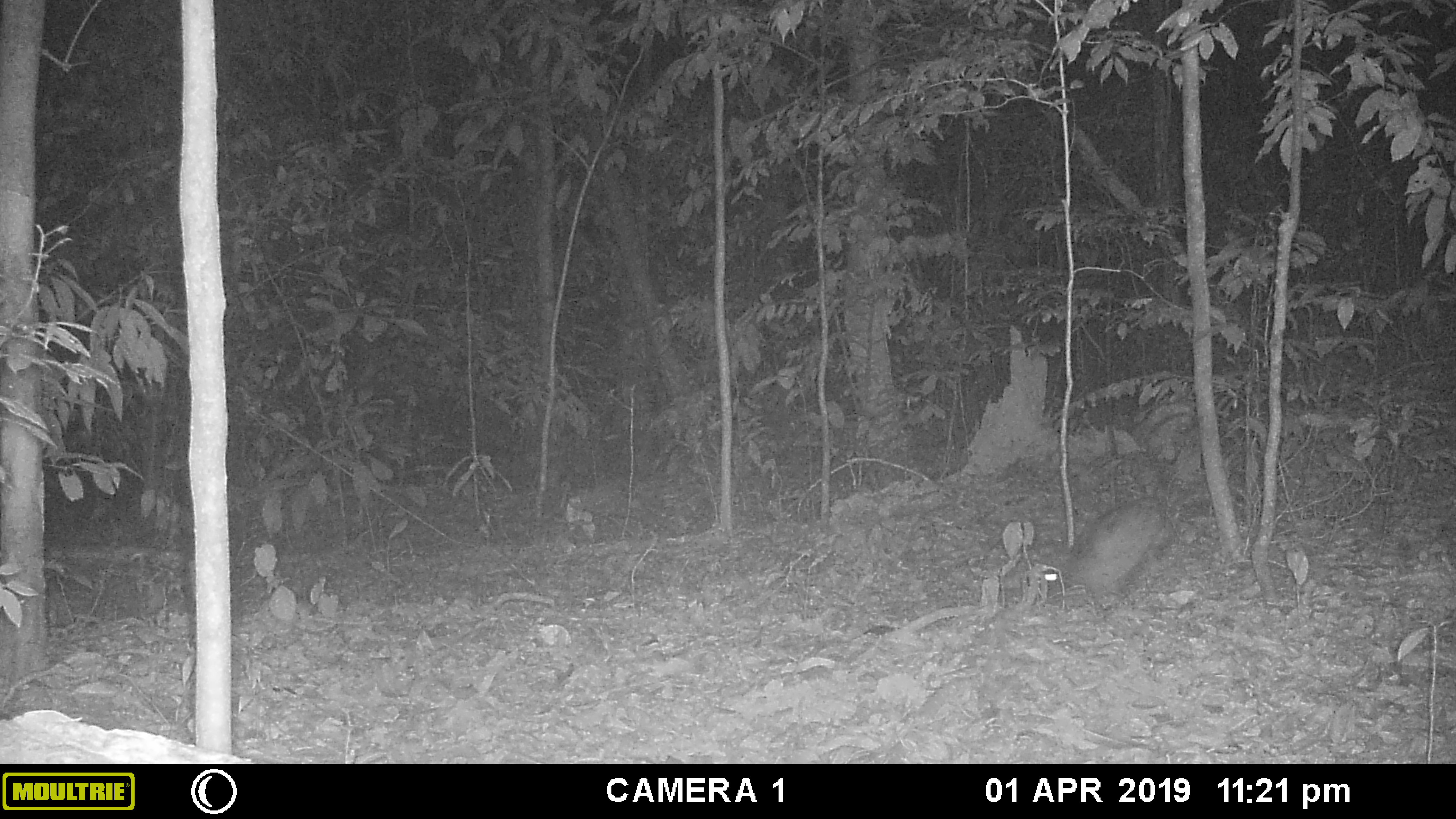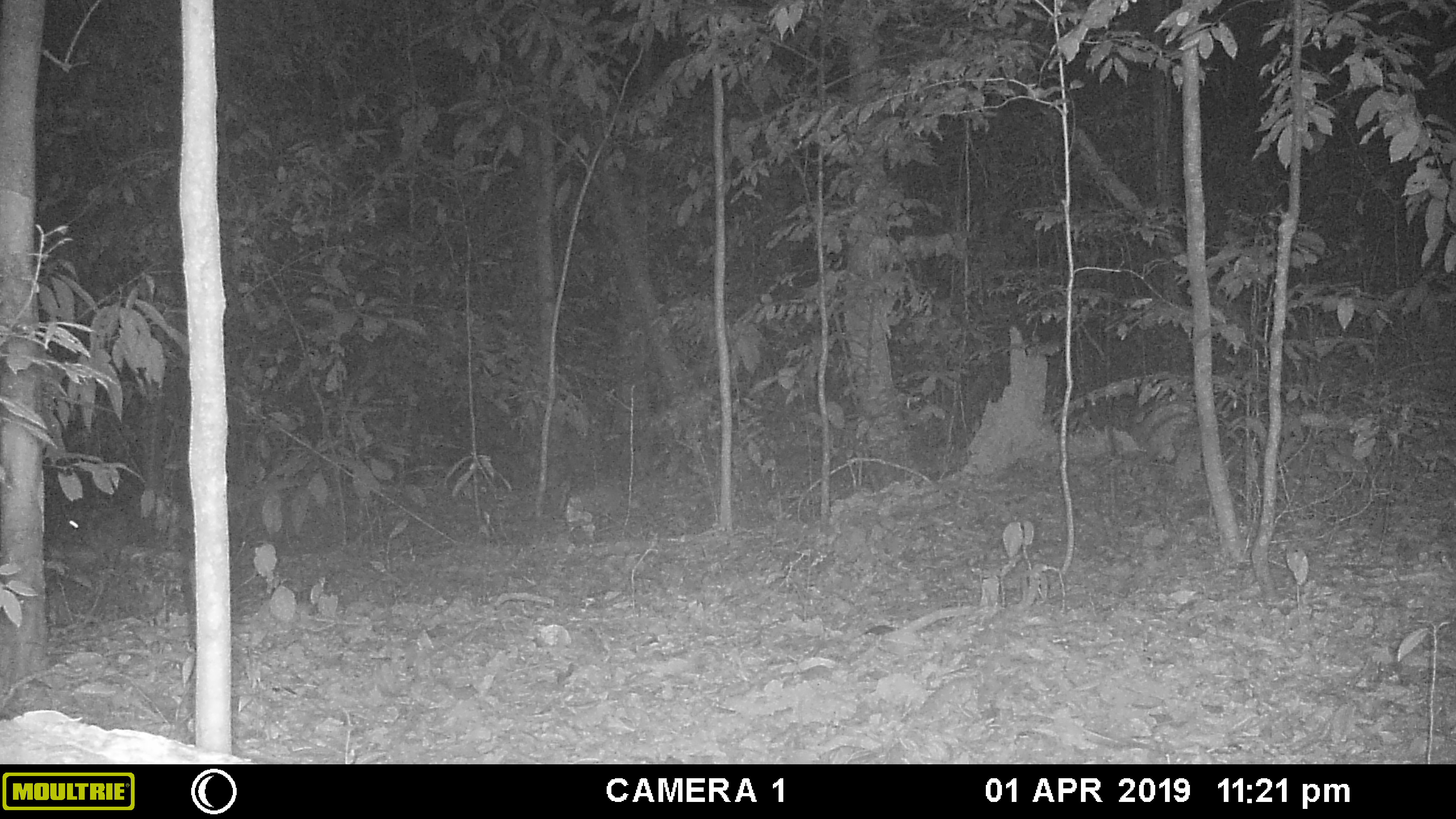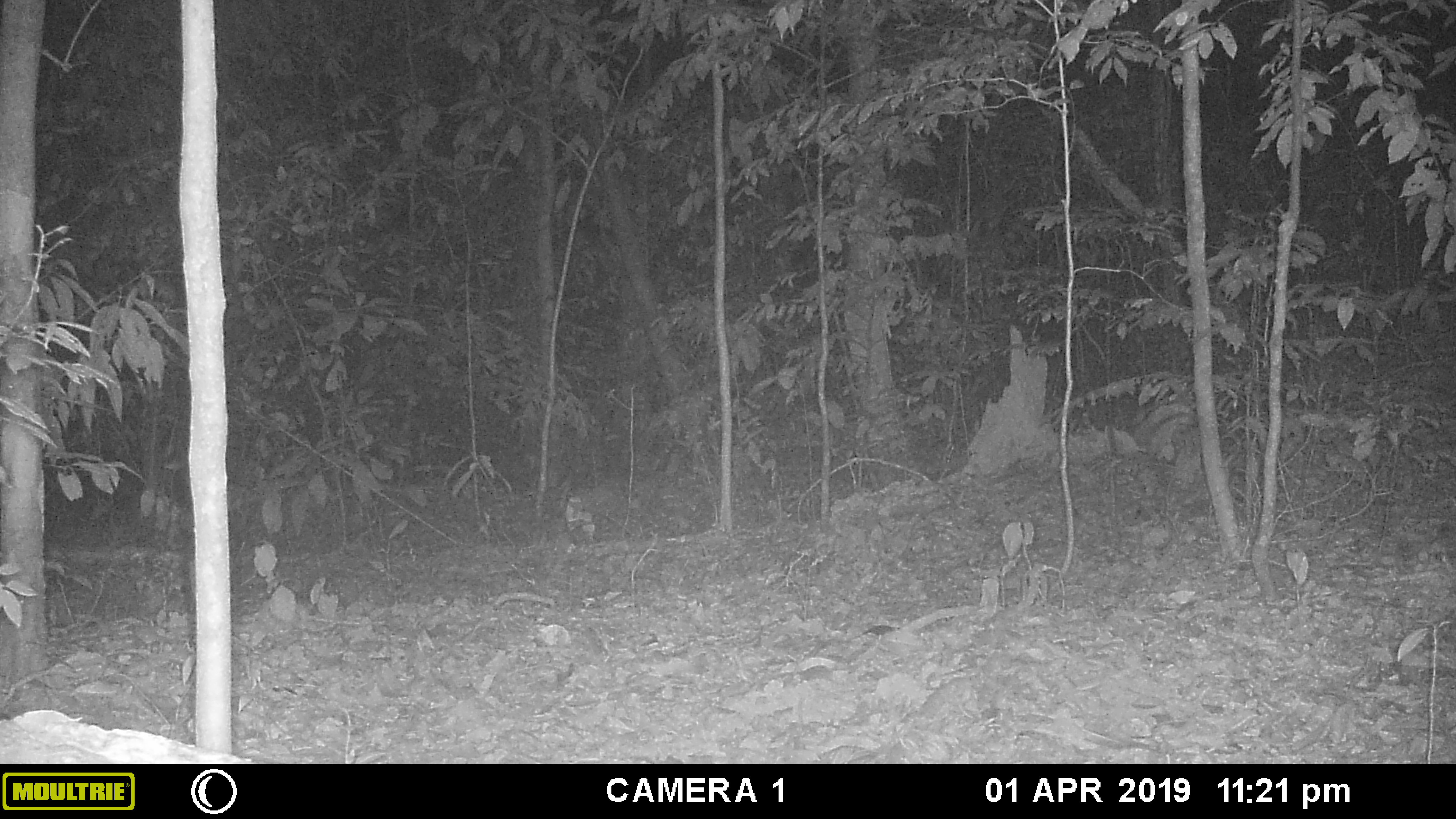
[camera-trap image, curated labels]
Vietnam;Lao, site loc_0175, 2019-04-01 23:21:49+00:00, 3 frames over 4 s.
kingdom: Animalia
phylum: Chordata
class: Mammalia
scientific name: Mammalia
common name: mammal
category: unidentified small mammal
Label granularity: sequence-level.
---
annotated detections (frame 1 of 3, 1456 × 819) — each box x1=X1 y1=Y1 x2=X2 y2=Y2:
unidentified small mammal: x1=1028 y1=496 x2=1172 y2=606